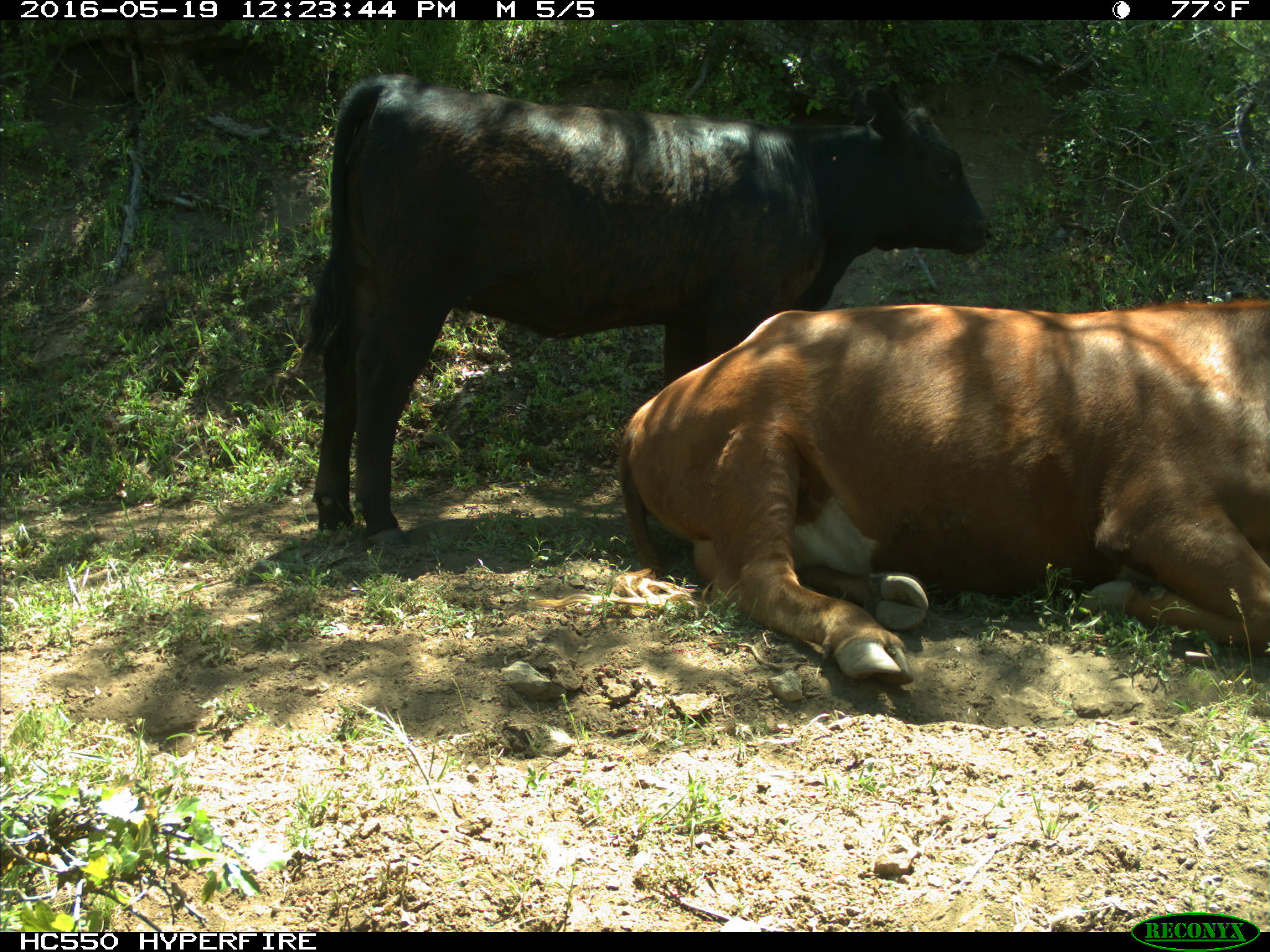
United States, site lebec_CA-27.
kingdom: Animalia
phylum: Chordata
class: Mammalia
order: Artiodactyla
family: Bovidae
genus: Bos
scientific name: Bos taurus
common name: domestic cow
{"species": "Bos taurus (domestic cow)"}